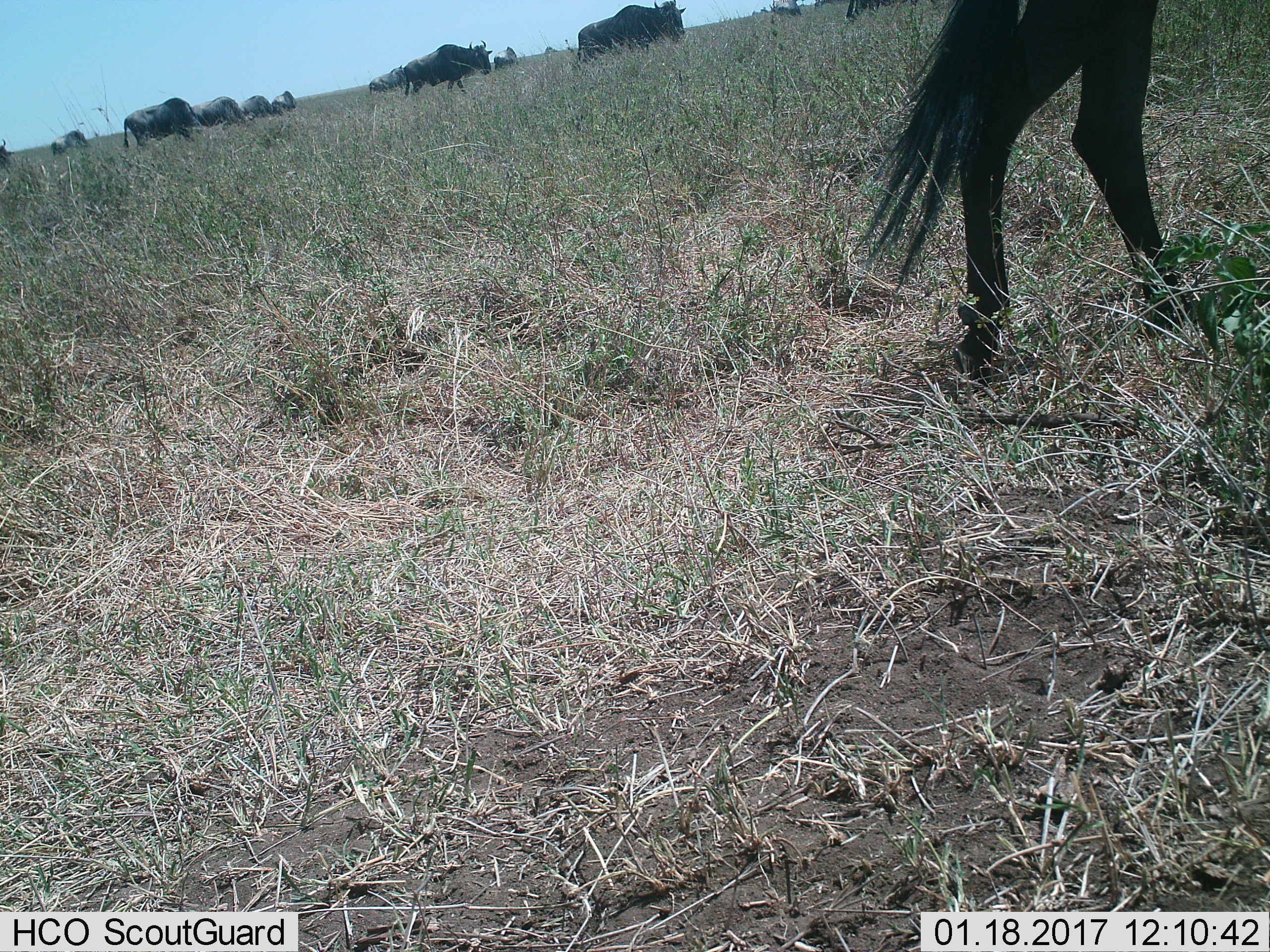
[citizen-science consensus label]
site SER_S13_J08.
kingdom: Animalia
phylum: Chordata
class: Mammalia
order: Artiodactyla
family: Bovidae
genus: Connochaetes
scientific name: Connochaetes taurinus taurinus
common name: blue wildebeest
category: wildebeestblue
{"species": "wildebeestblue (blue wildebeest) (Connochaetes taurinus taurinus)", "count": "11-50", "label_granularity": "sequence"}